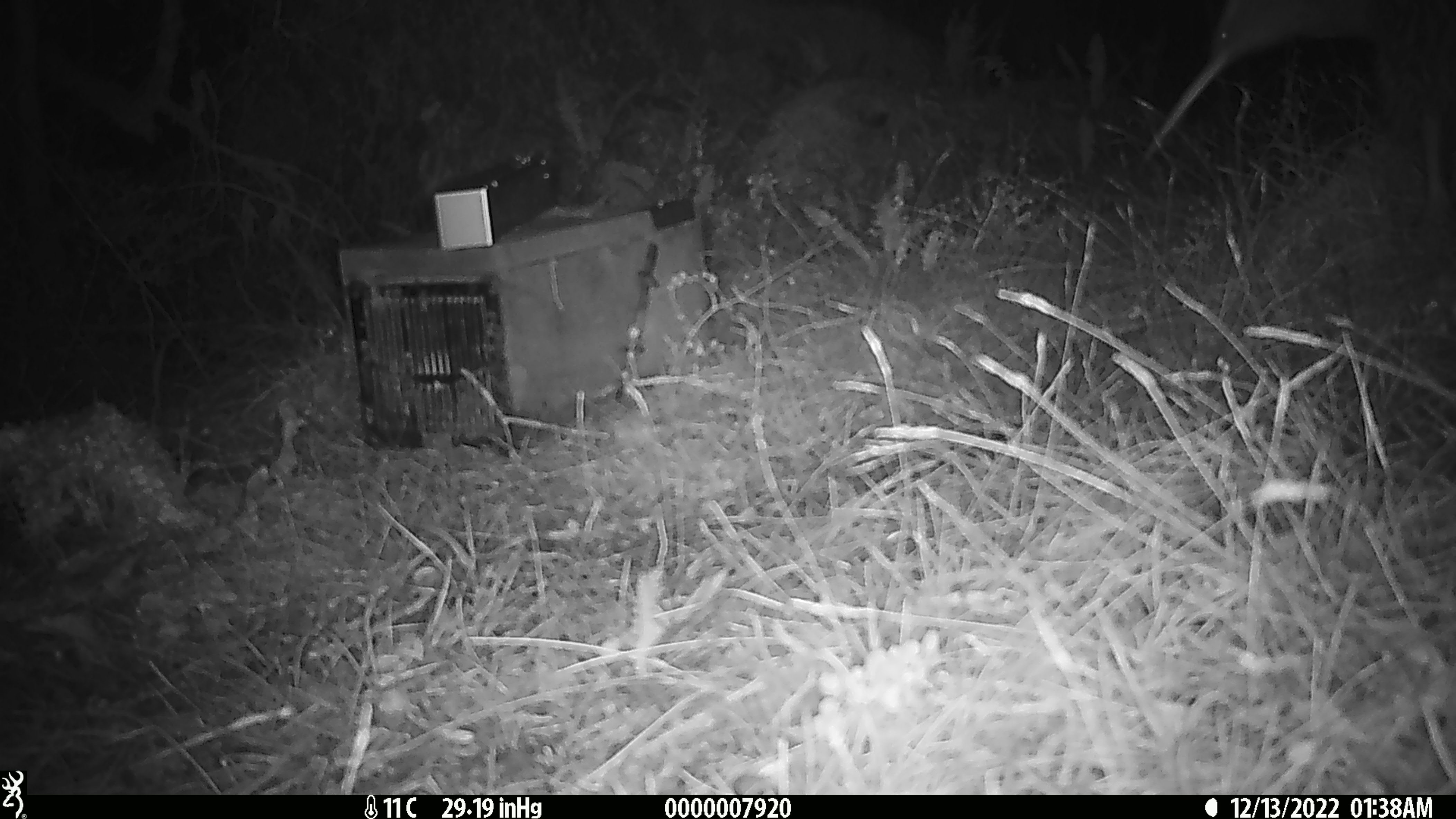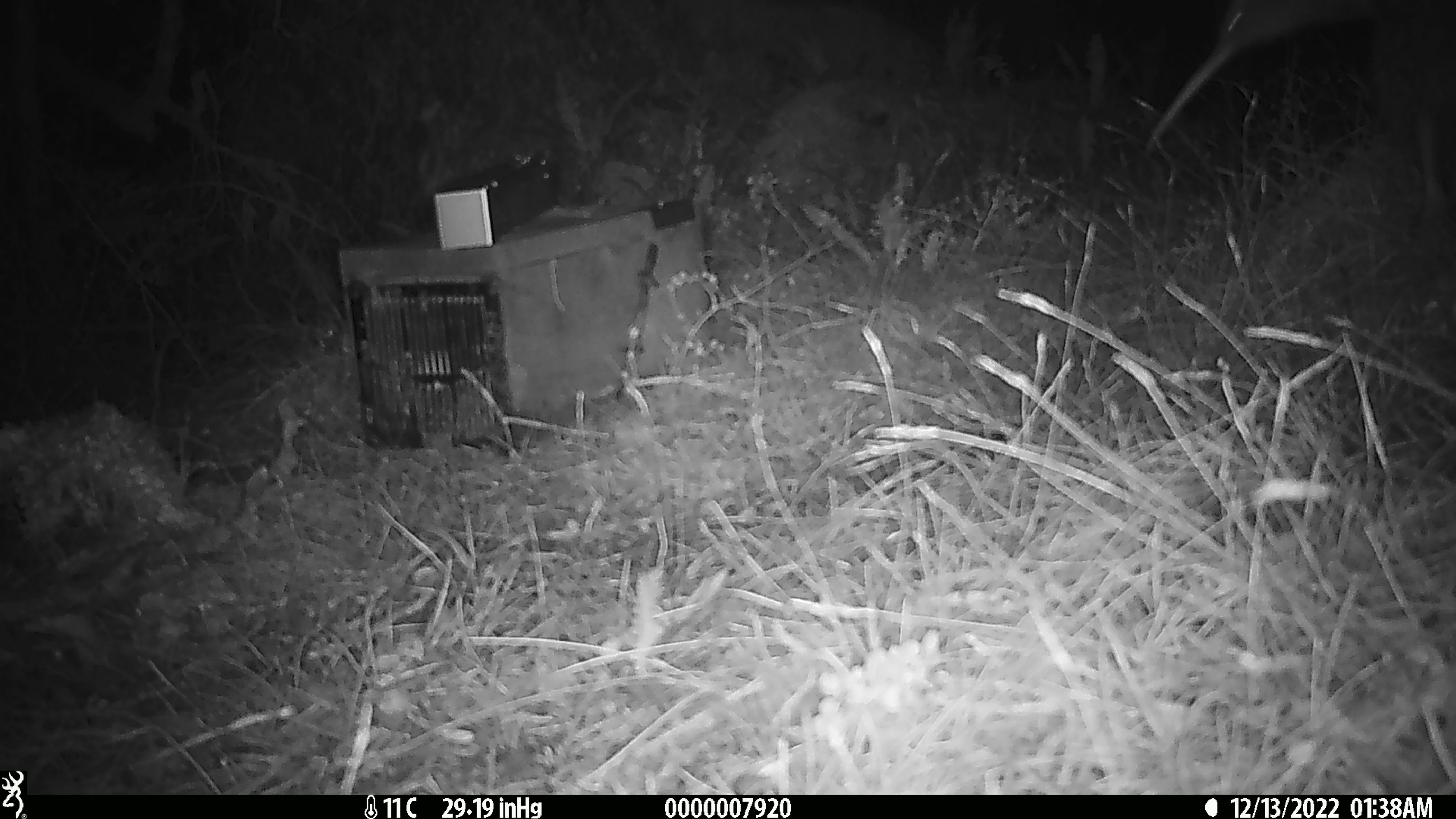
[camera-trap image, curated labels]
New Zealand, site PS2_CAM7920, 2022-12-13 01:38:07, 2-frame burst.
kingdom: Animalia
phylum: Chordata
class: Aves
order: Apterygiformes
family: Apterygidae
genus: Apteryx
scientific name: Apteryx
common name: kiwi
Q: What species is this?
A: Kiwi (Apteryx).